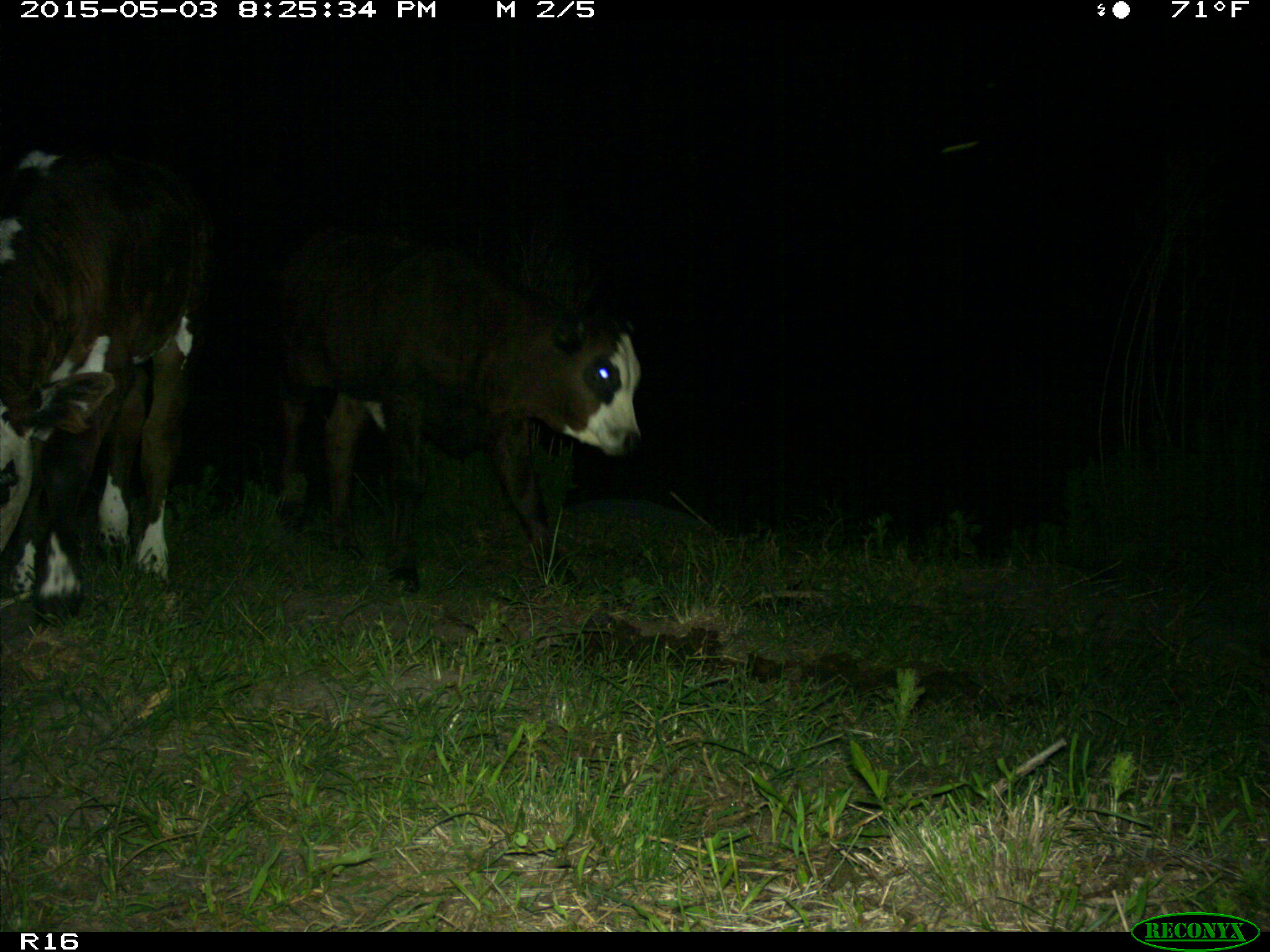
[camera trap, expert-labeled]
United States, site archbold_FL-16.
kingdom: Animalia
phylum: Chordata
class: Mammalia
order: Artiodactyla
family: Bovidae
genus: Bos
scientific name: Bos taurus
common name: domestic cow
Bos taurus (domestic cow).